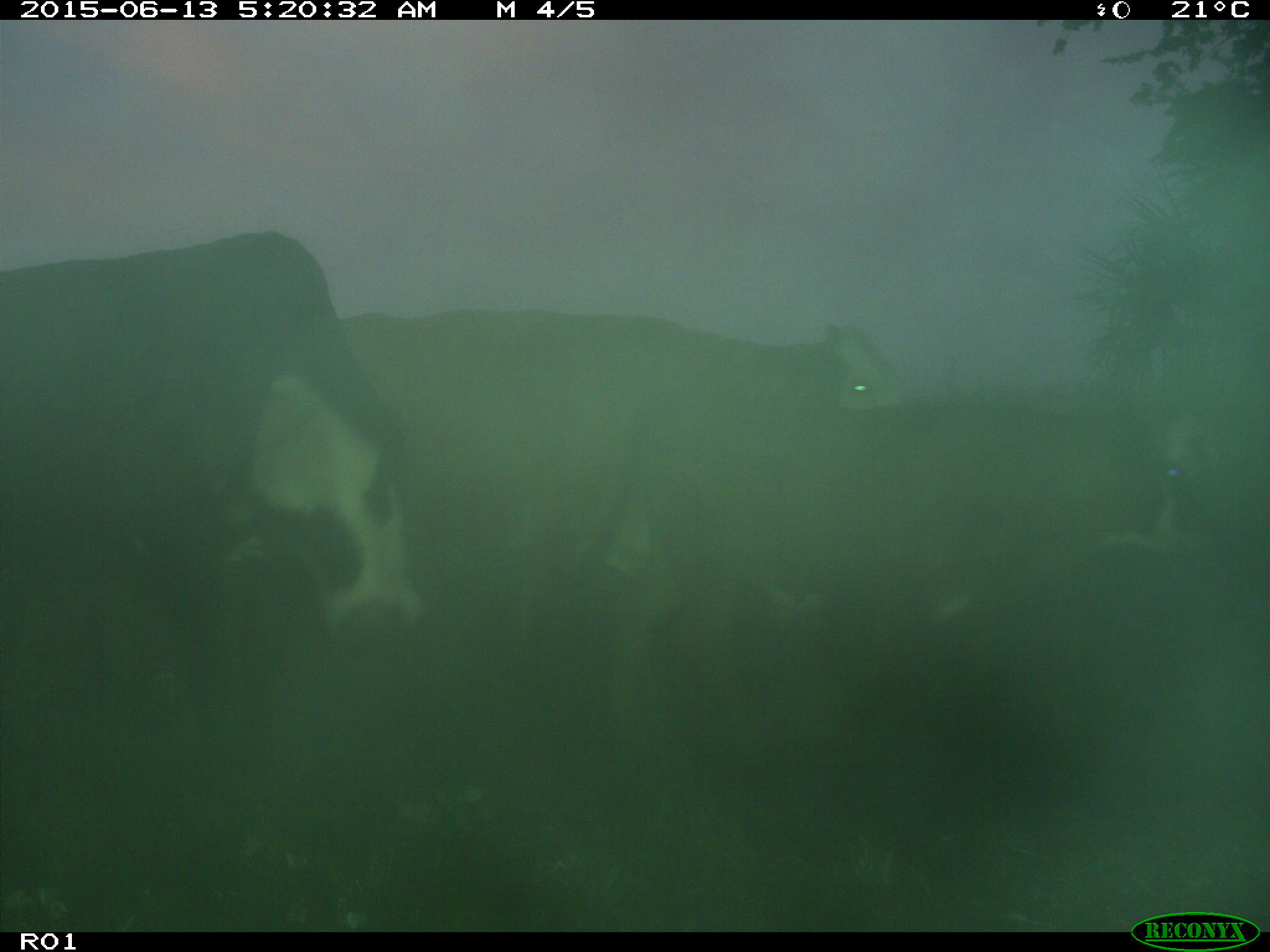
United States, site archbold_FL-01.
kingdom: Animalia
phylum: Chordata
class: Mammalia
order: Artiodactyla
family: Bovidae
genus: Bos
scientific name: Bos taurus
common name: domestic cow